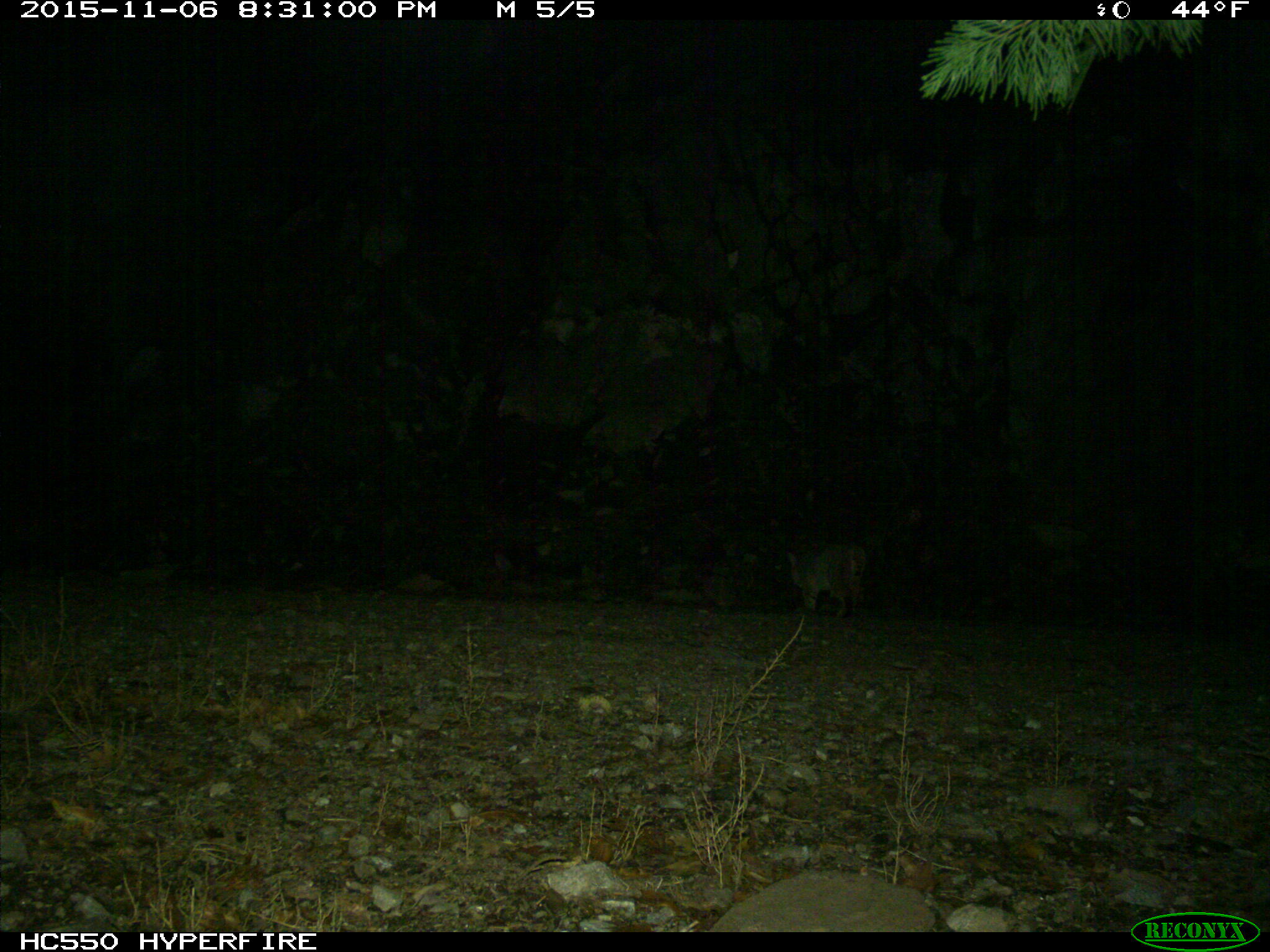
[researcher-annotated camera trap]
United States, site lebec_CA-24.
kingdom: Animalia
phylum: Chordata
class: Mammalia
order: Carnivora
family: Felidae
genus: Lynx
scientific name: Lynx rufus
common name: bobcat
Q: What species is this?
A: Lynx rufus (bobcat).